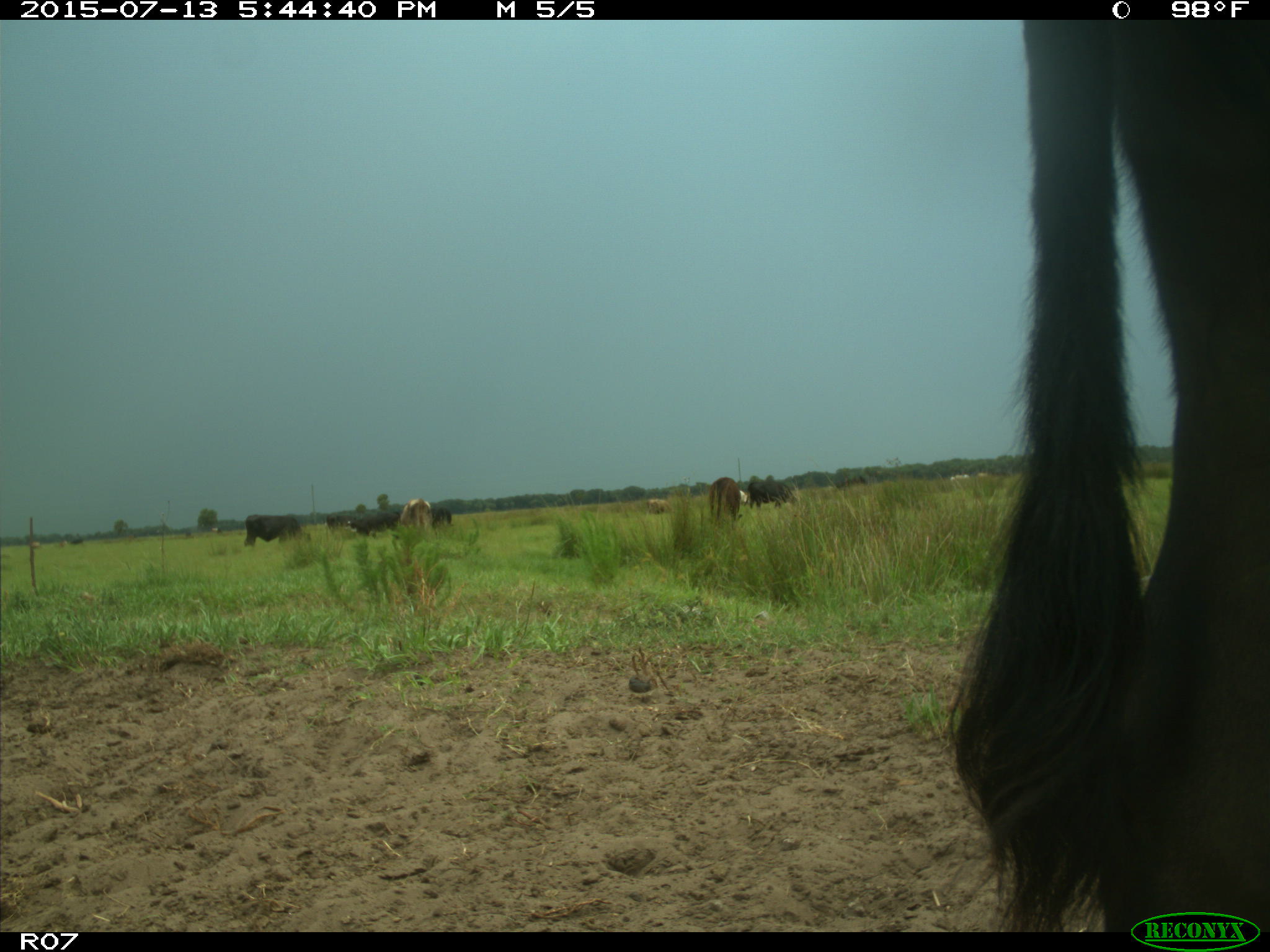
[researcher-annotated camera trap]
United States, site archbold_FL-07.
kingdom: Animalia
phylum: Chordata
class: Mammalia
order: Artiodactyla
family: Bovidae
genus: Bos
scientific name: Bos taurus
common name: domestic cow